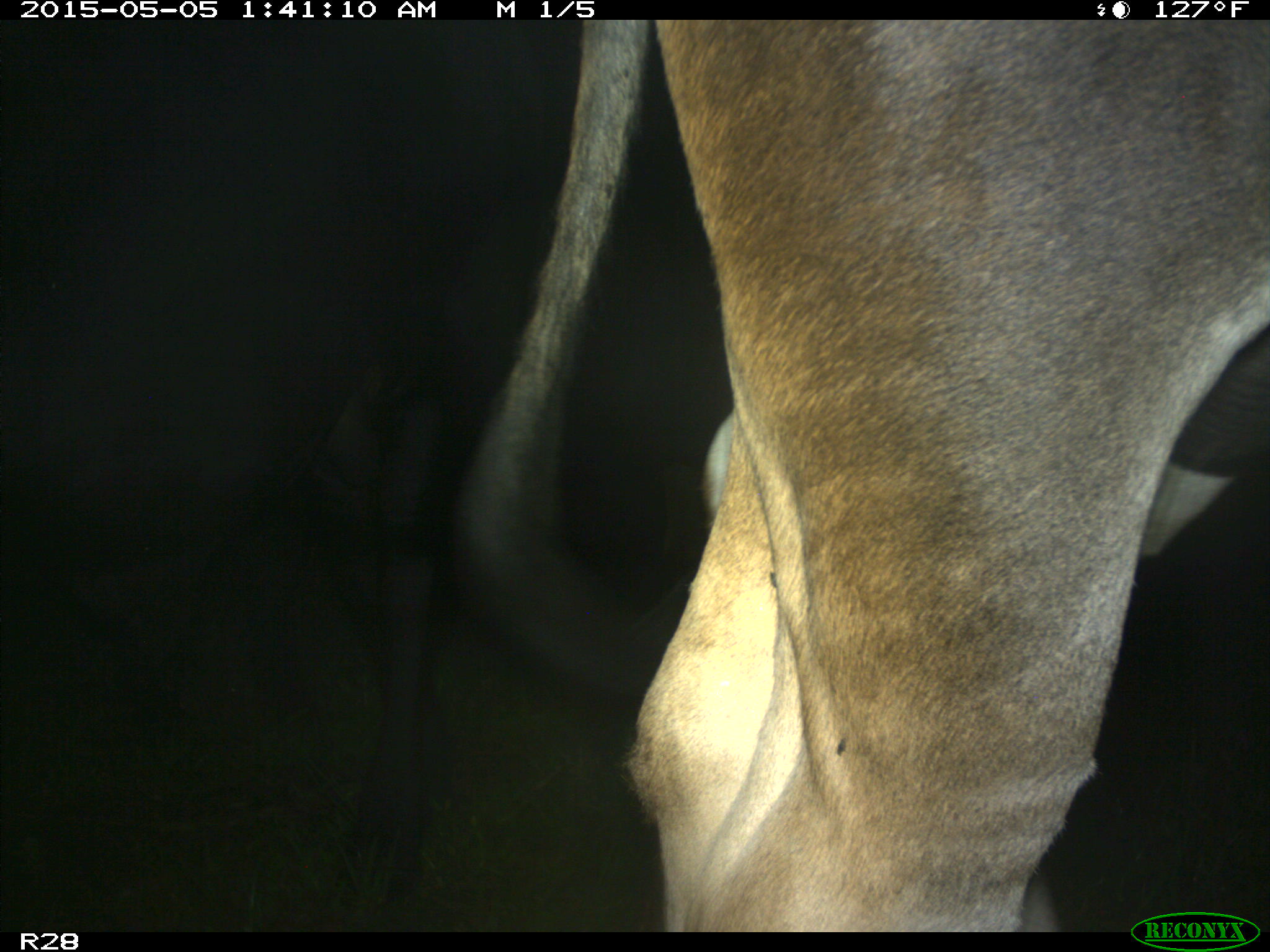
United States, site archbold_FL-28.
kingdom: Animalia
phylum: Chordata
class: Mammalia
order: Artiodactyla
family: Bovidae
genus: Bos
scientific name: Bos taurus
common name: domestic cow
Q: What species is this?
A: Bos taurus (domestic cow).